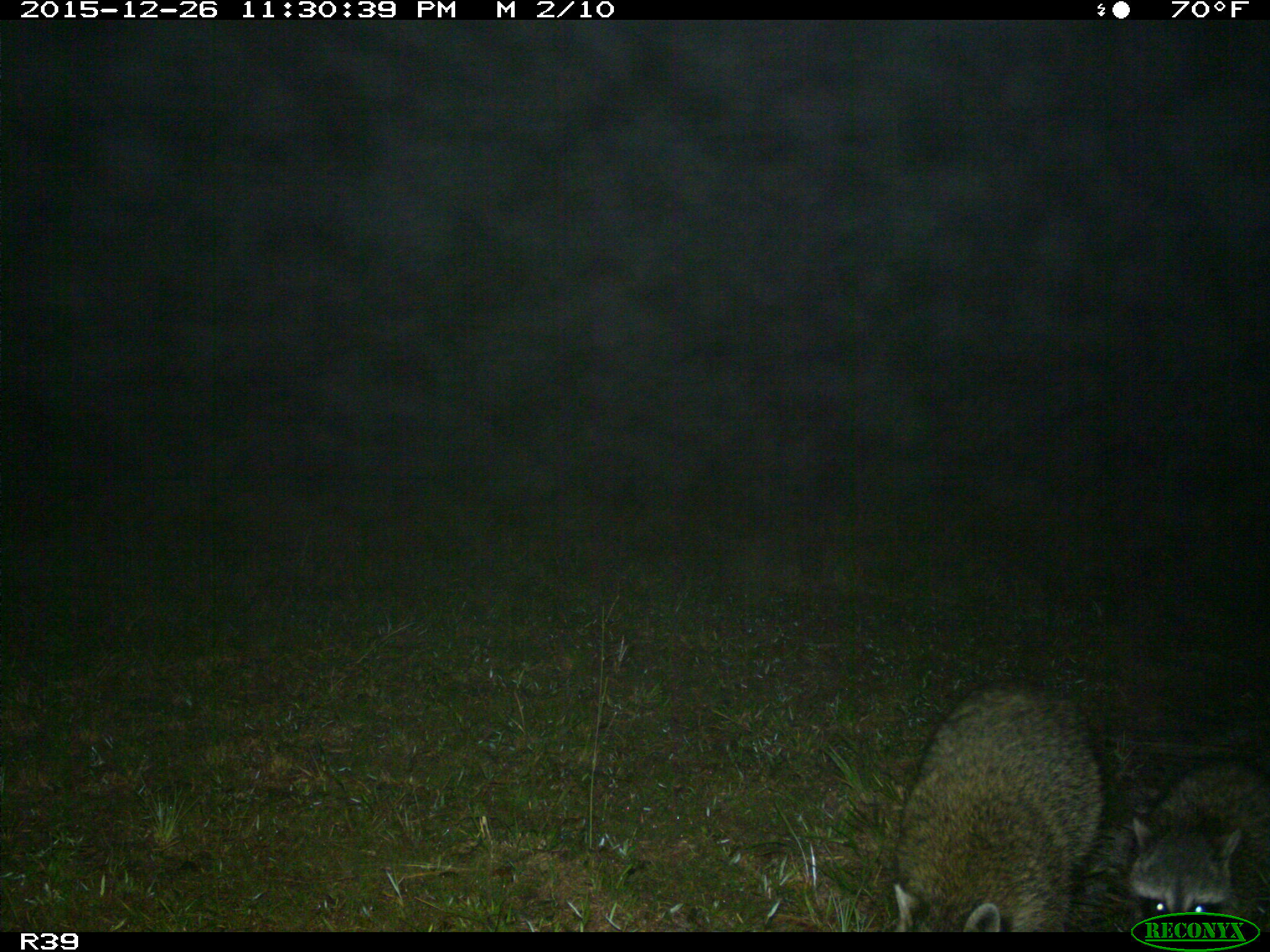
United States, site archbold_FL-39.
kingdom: Animalia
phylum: Chordata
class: Mammalia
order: Carnivora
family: Procyonidae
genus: Procyon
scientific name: Procyon lotor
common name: common raccoon